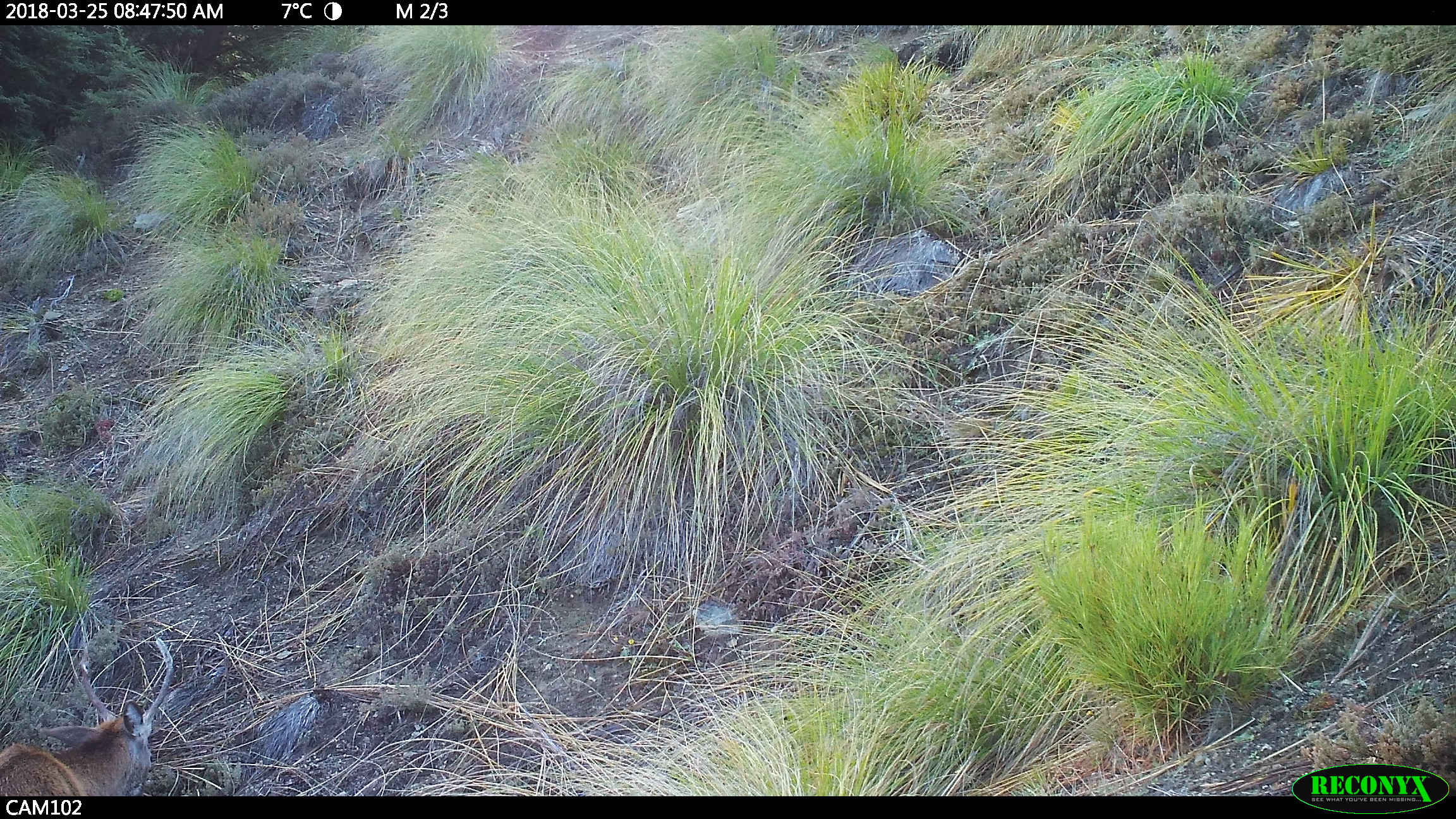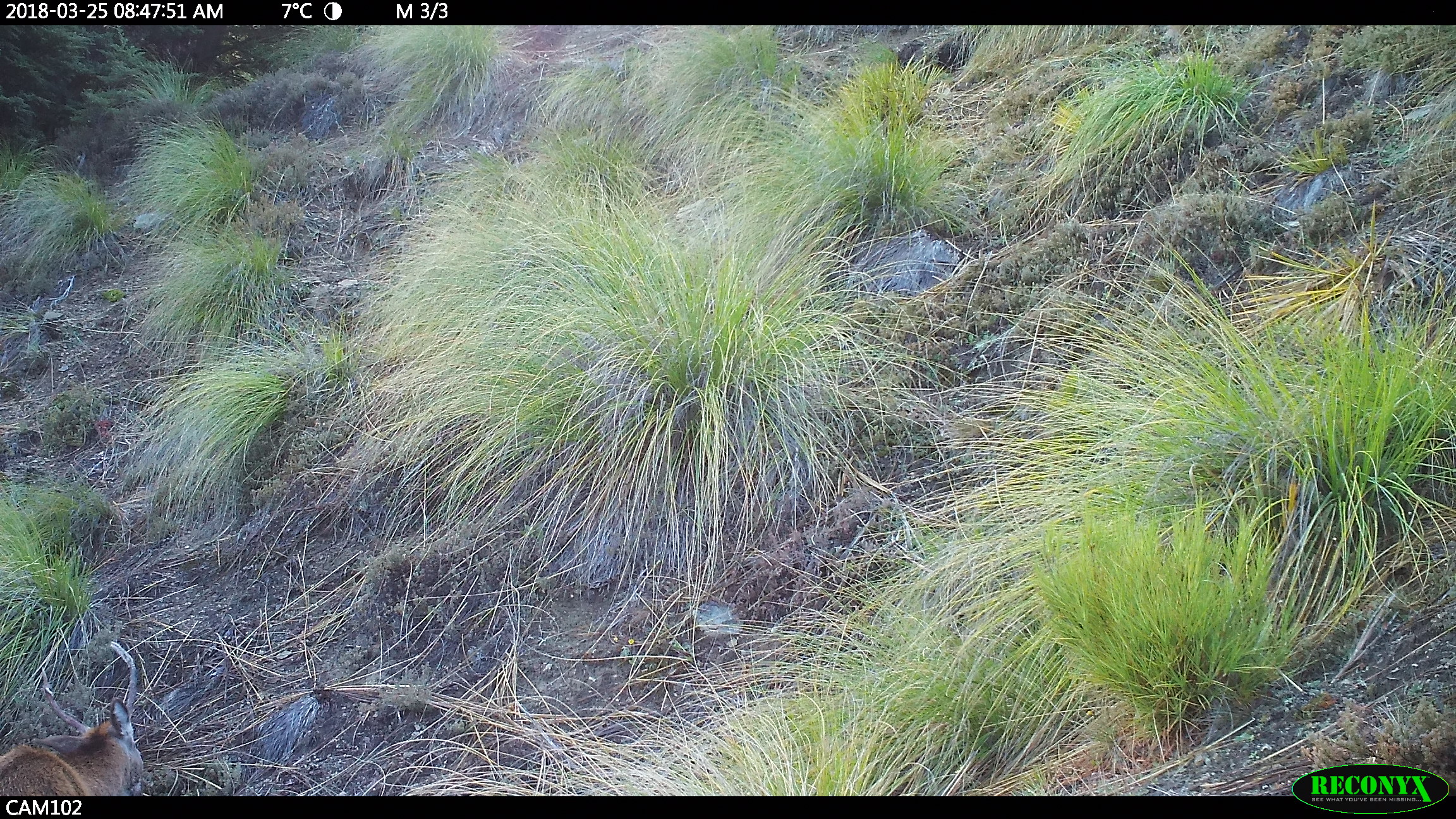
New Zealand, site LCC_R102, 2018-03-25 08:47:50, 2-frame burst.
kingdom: Animalia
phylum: Chordata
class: Mammalia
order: Artiodactyla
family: Cervidae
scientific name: Cervidae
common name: deer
Deer (Cervidae).